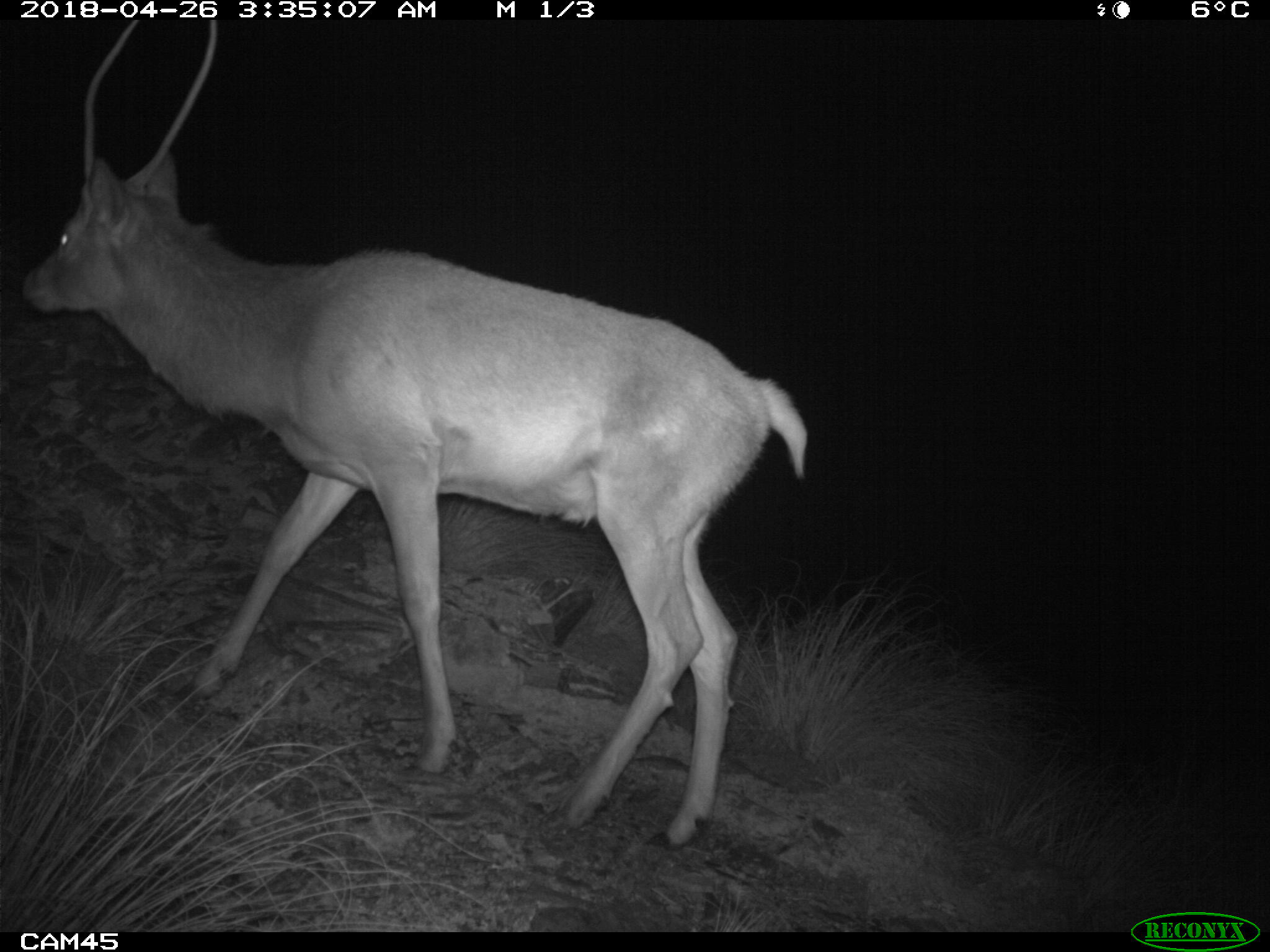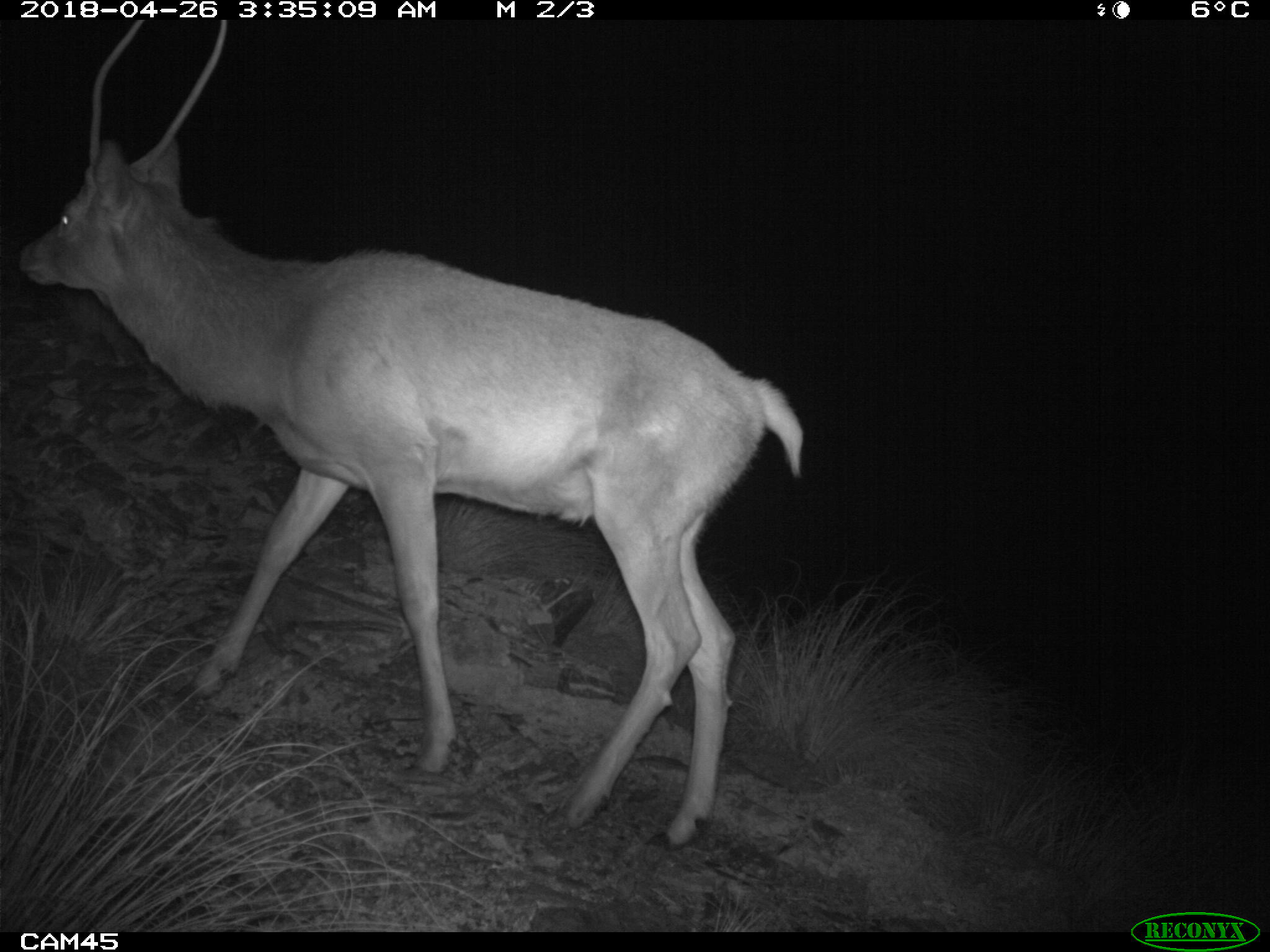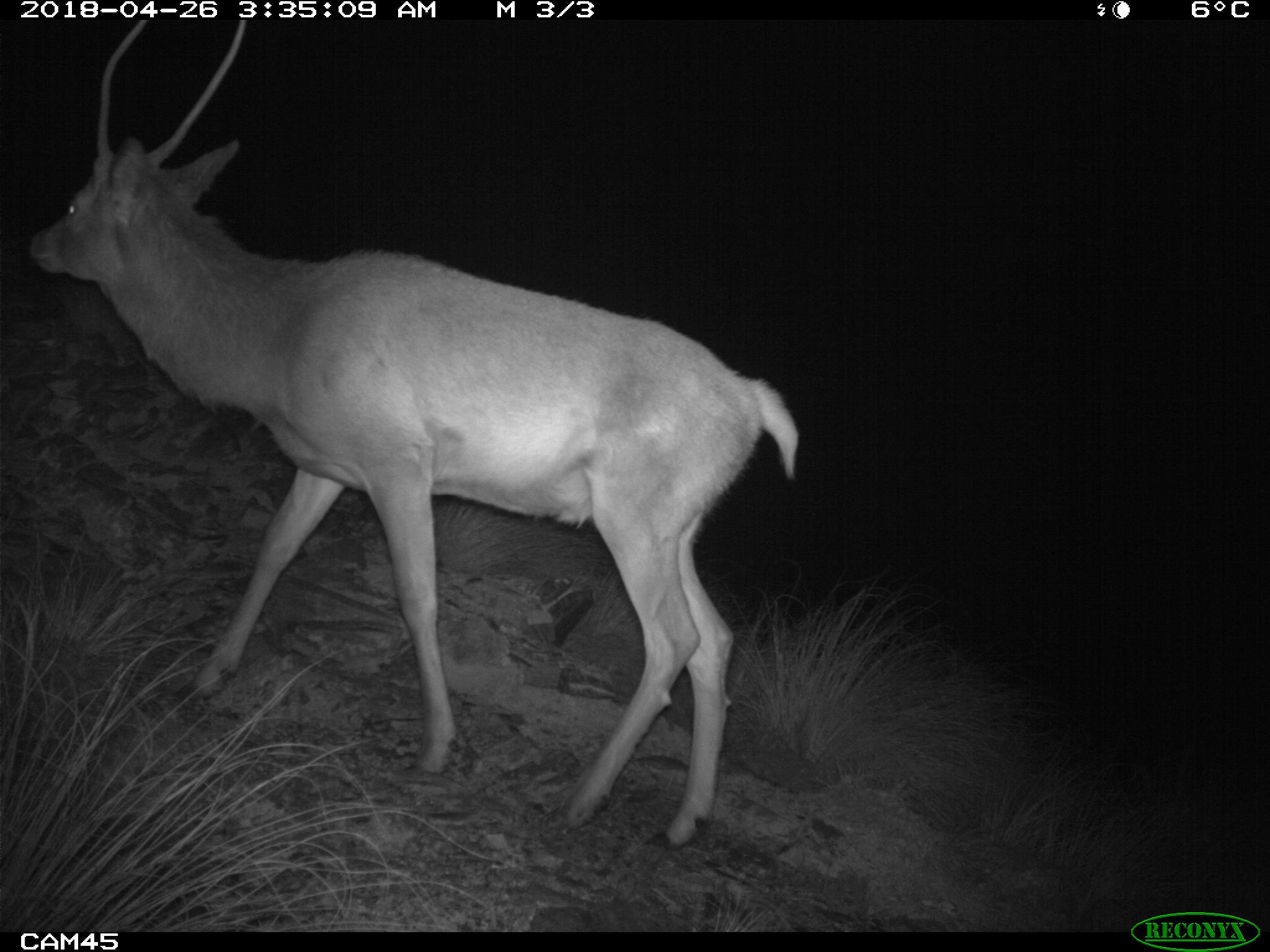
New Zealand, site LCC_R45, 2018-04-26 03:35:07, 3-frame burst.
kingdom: Animalia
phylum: Chordata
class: Mammalia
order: Artiodactyla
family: Cervidae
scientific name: Cervidae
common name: deer